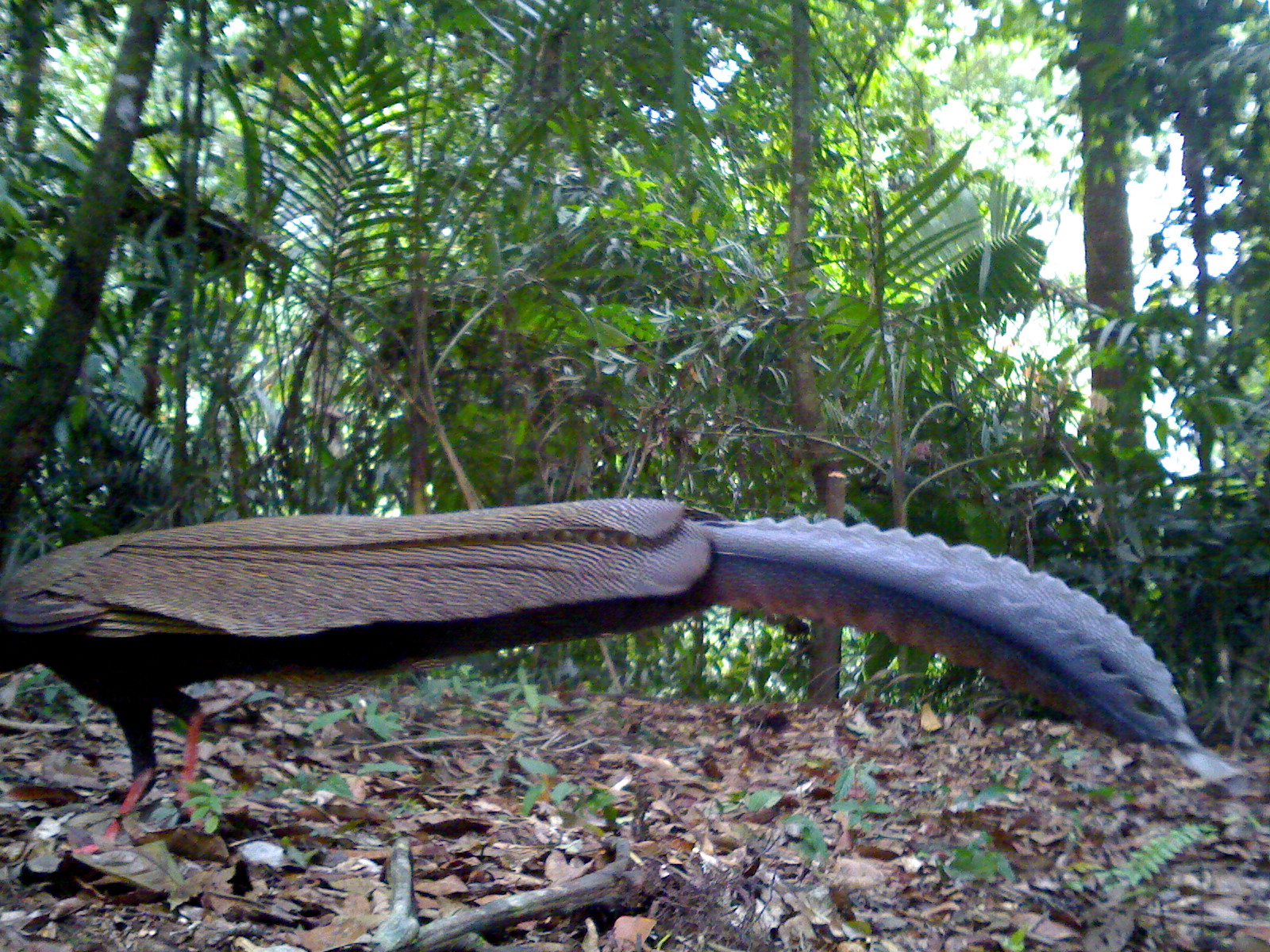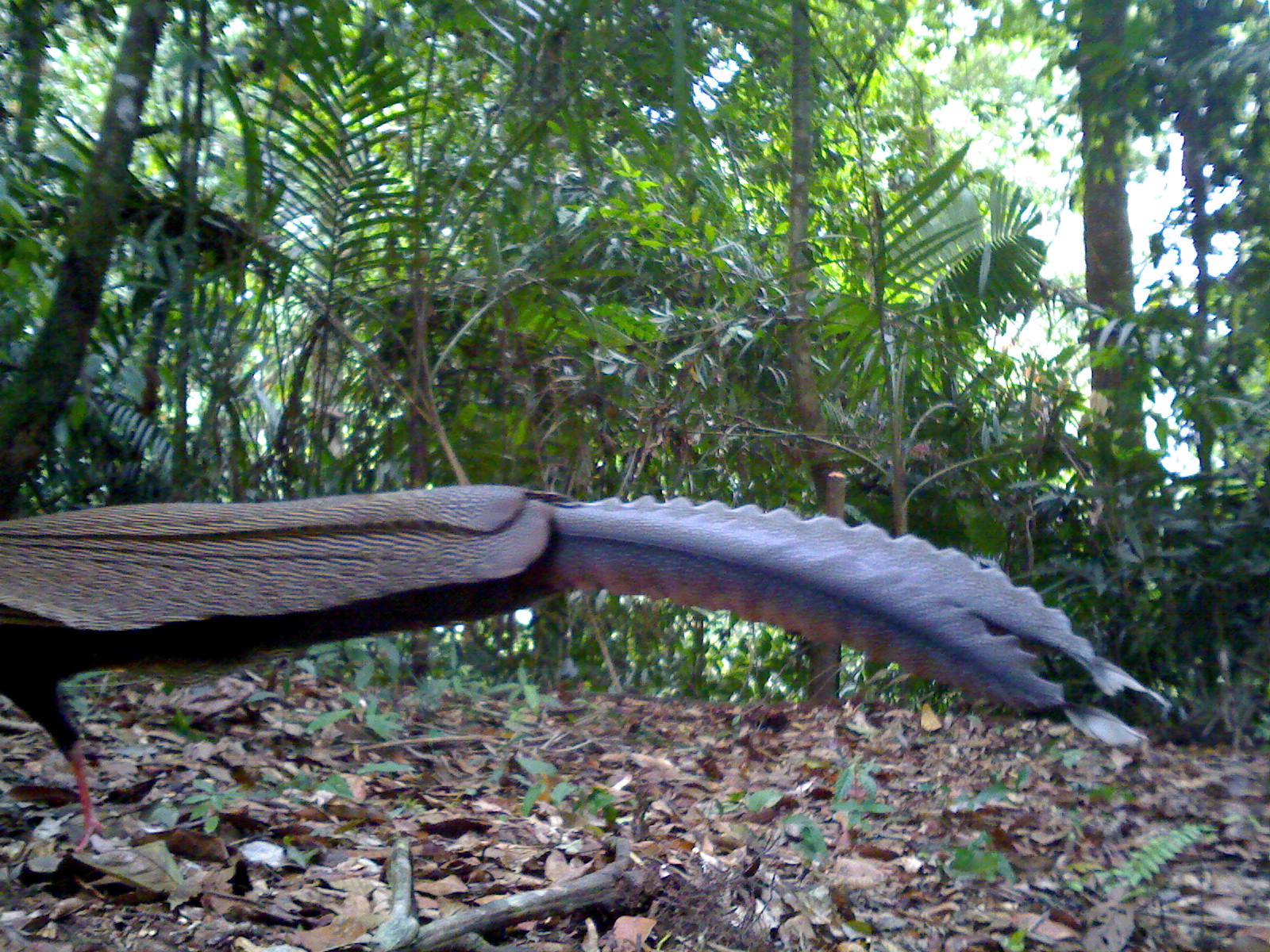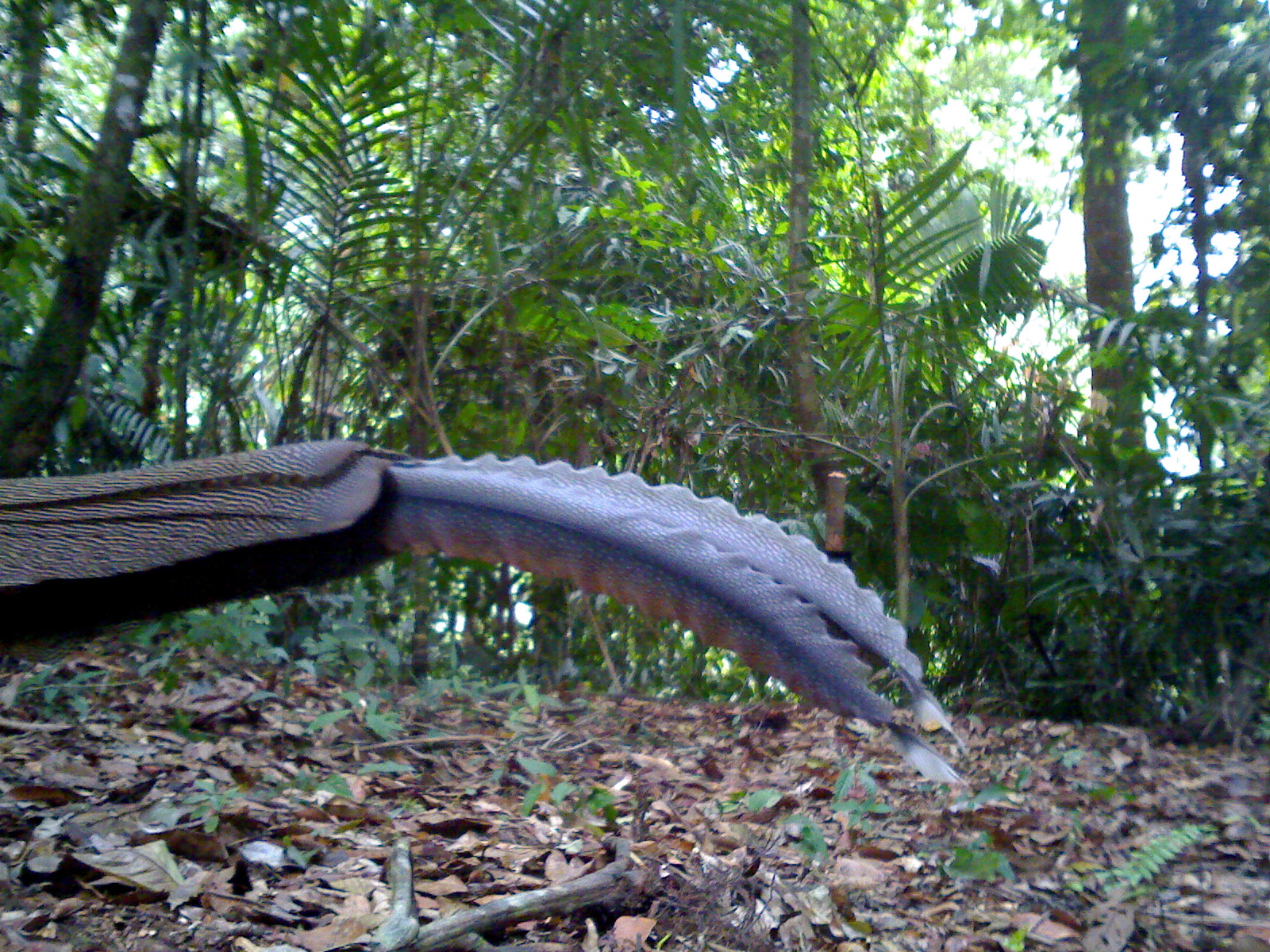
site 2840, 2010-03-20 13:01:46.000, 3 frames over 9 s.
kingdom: Animalia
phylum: Chordata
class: Aves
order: Galliformes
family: Phasianidae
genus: Argusianus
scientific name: Argusianus argus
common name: great argus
Argusianus argus (great argus), count 1, sex female.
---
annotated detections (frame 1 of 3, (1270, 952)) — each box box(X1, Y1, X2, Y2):
argusianus argus: box(0, 496, 1270, 866)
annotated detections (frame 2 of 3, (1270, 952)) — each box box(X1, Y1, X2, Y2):
argusianus argus: box(0, 480, 1168, 854)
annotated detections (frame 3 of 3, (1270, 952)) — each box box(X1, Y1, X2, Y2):
argusianus argus: box(0, 437, 967, 785)